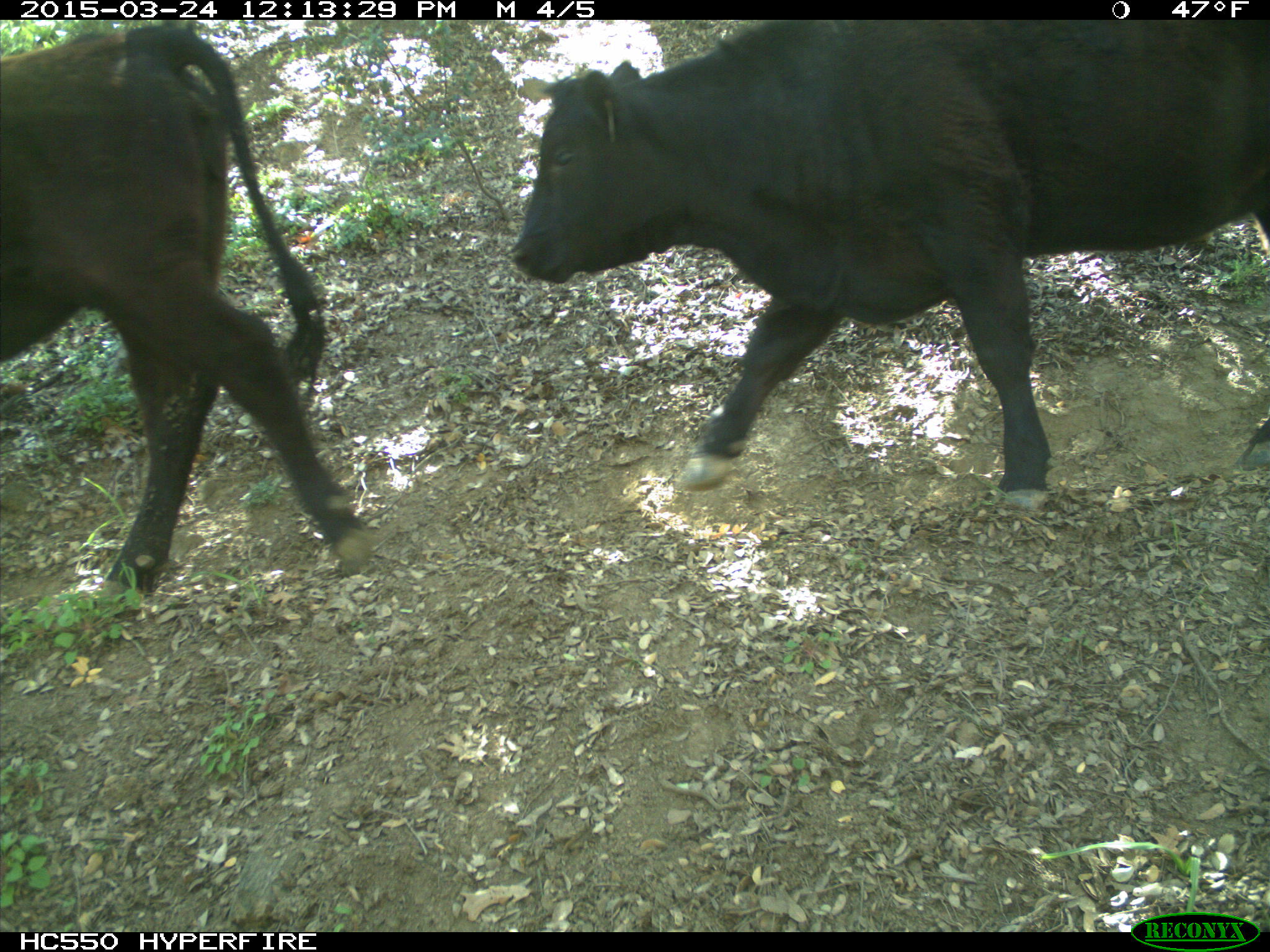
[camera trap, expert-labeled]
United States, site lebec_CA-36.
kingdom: Animalia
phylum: Chordata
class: Mammalia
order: Artiodactyla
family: Bovidae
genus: Bos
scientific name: Bos taurus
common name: domestic cow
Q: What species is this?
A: Bos taurus (domestic cow).